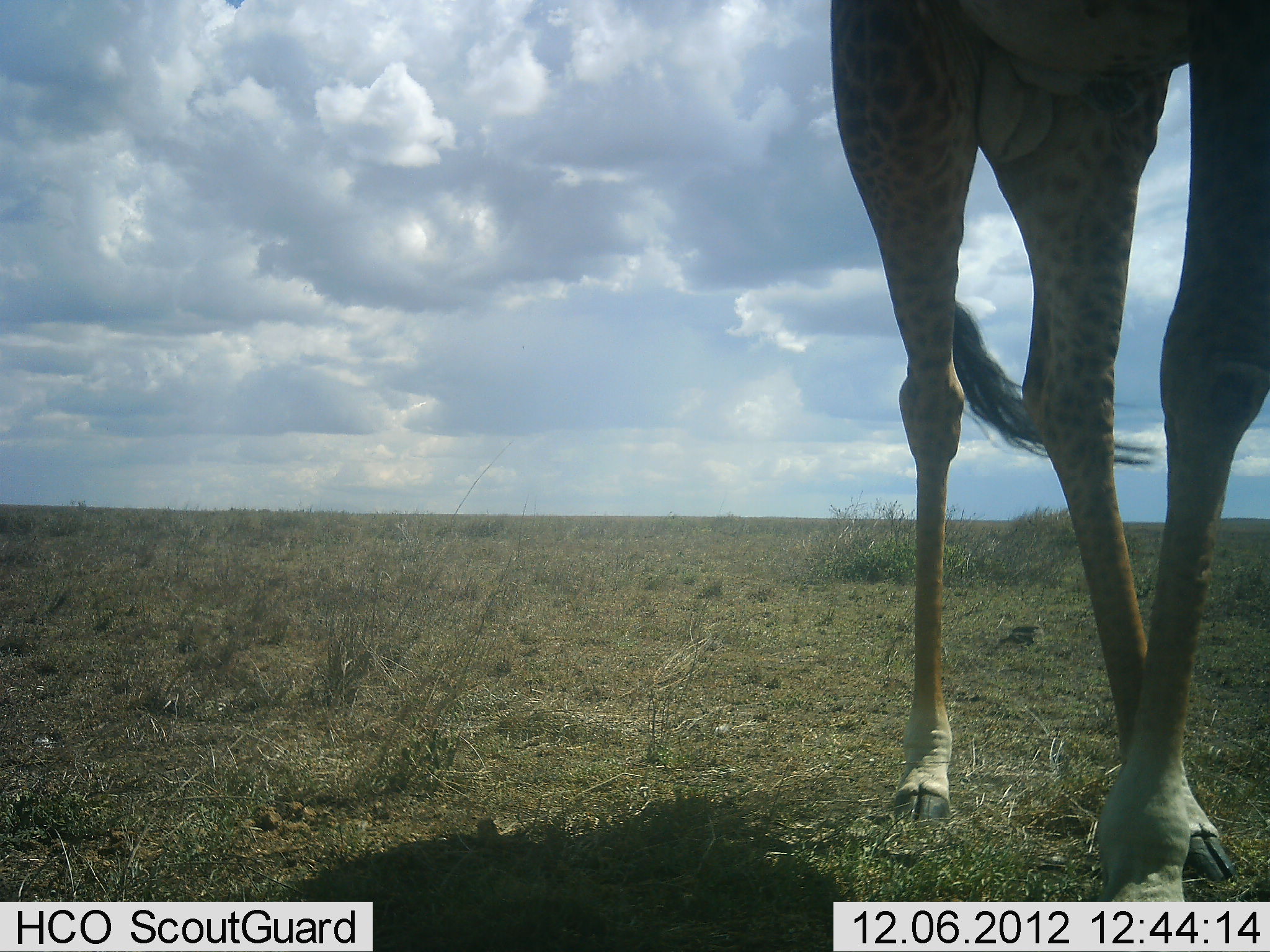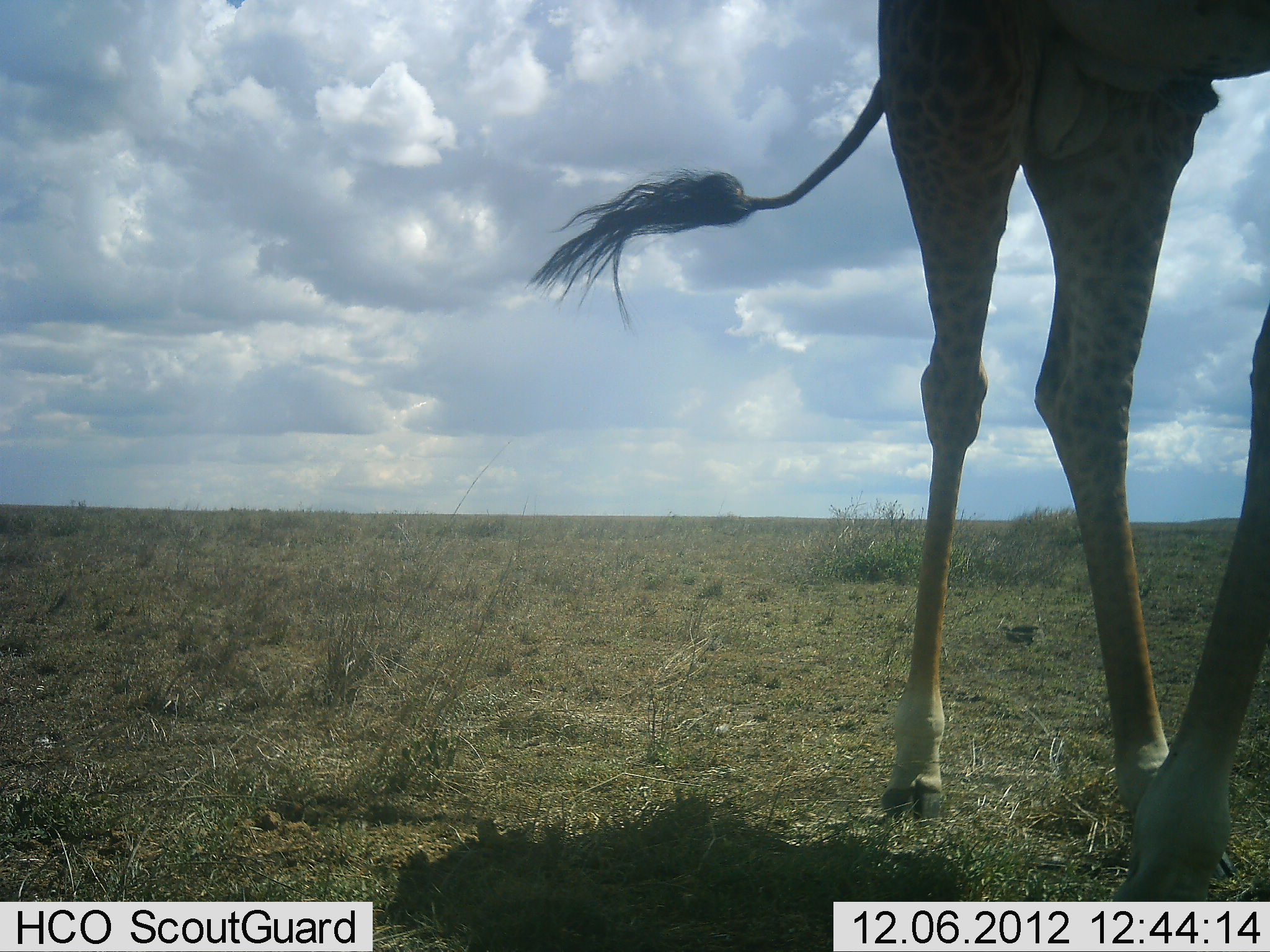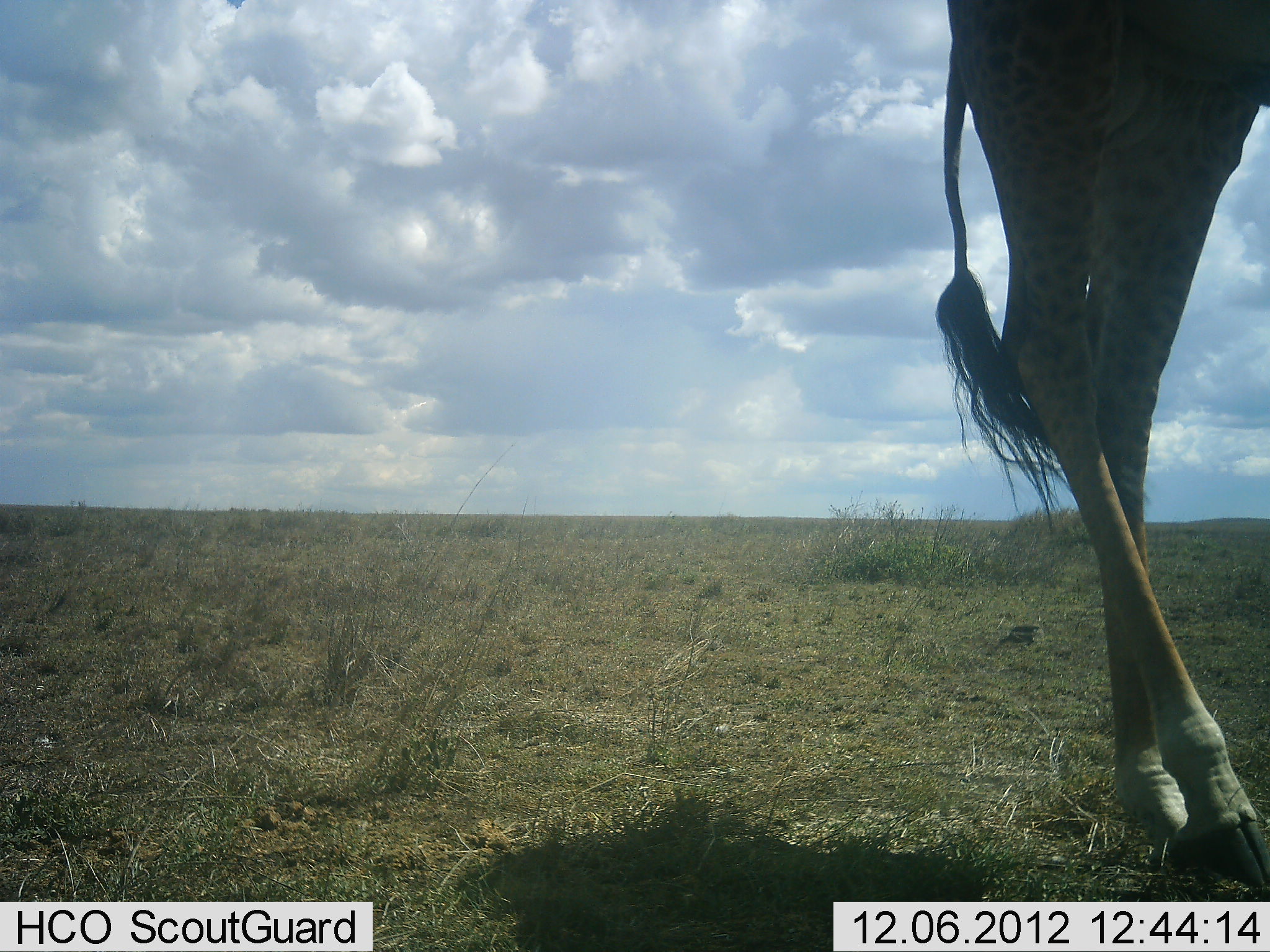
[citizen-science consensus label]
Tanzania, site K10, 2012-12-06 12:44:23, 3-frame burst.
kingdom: Animalia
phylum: Chordata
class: Mammalia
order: Artiodactyla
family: Giraffidae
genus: Giraffa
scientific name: Giraffa camelopardalis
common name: giraffe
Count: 1.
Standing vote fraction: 33%.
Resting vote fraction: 0%.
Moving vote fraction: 58%.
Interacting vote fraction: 0%.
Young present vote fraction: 0%.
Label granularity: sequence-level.